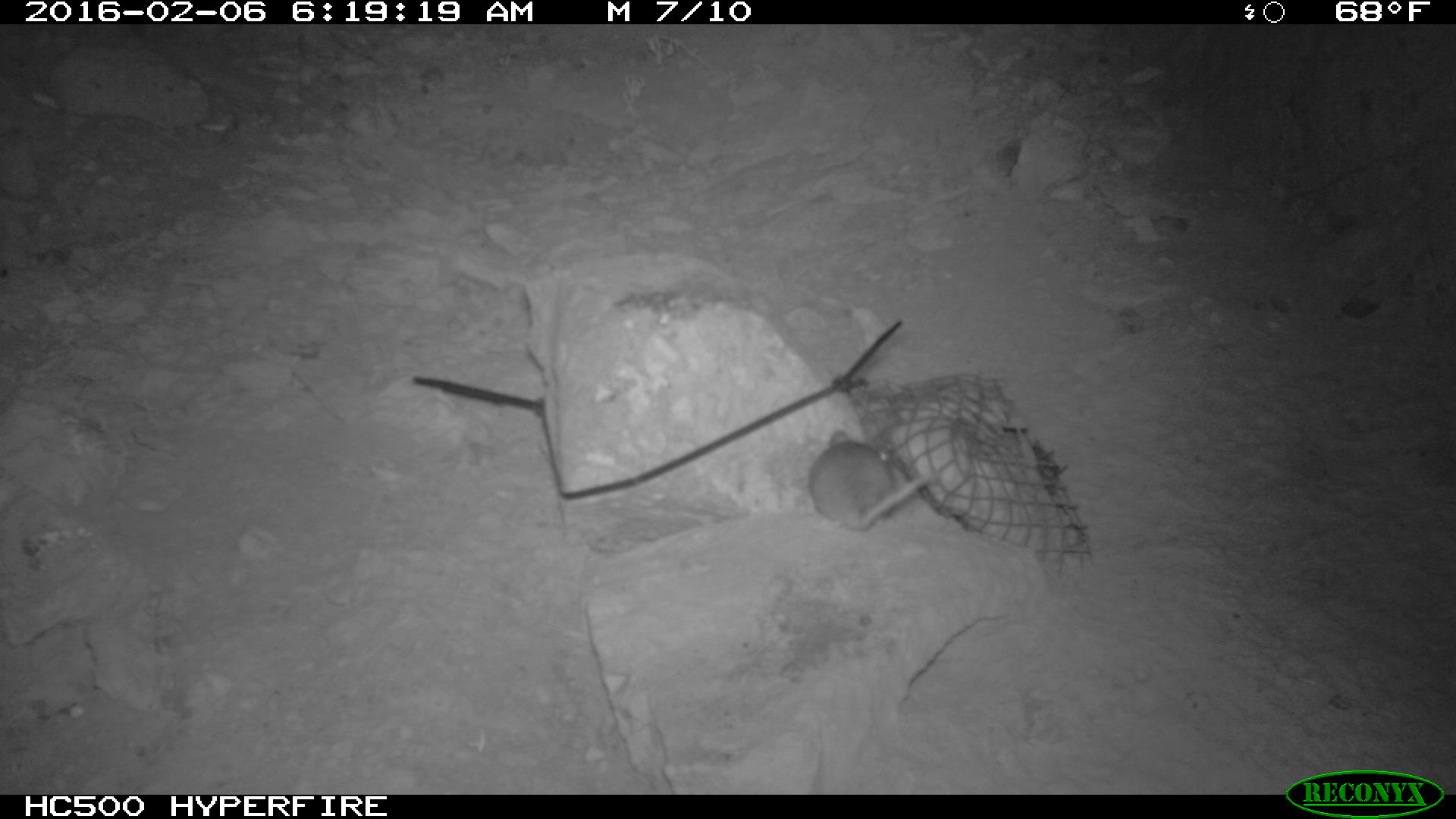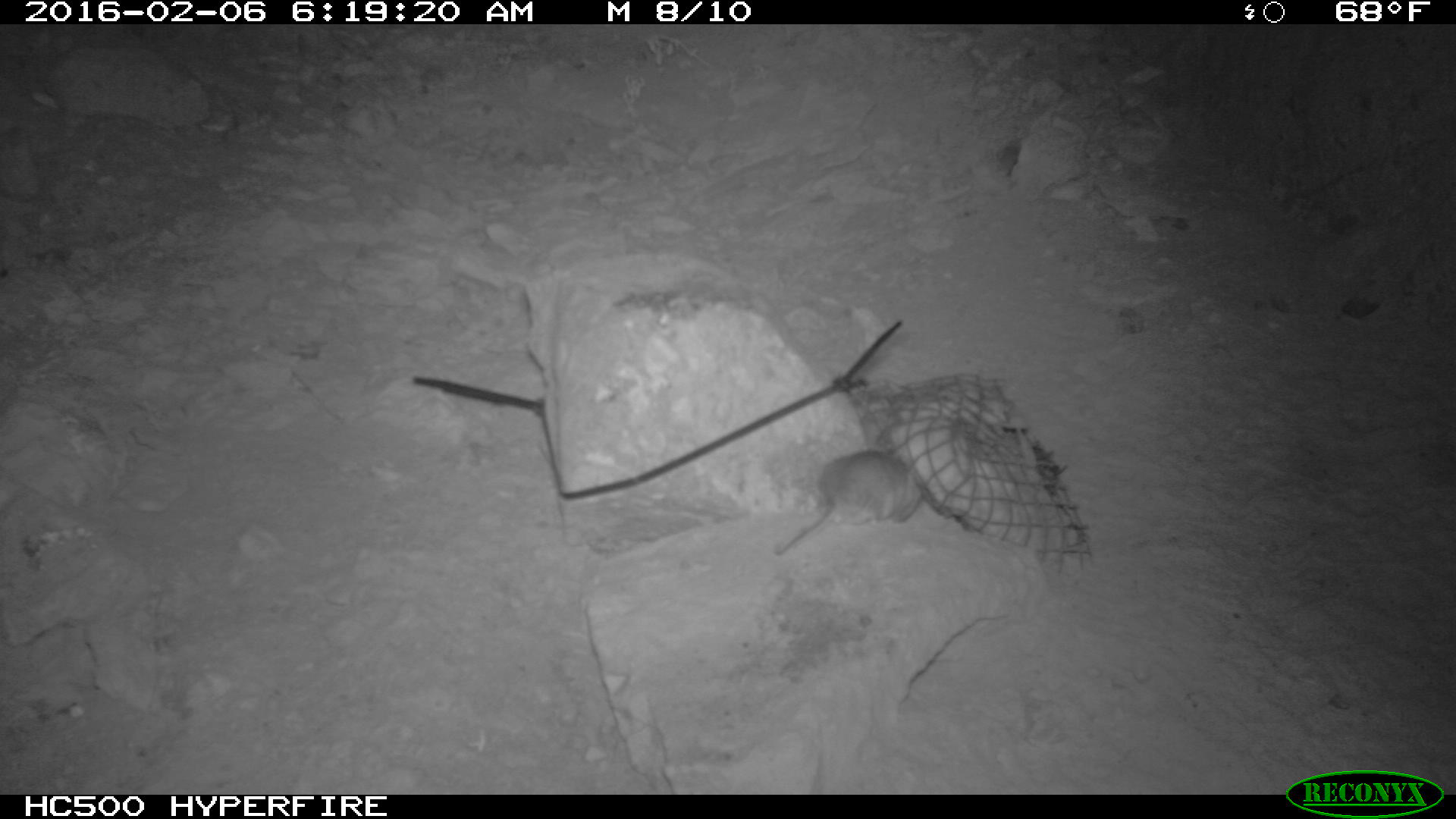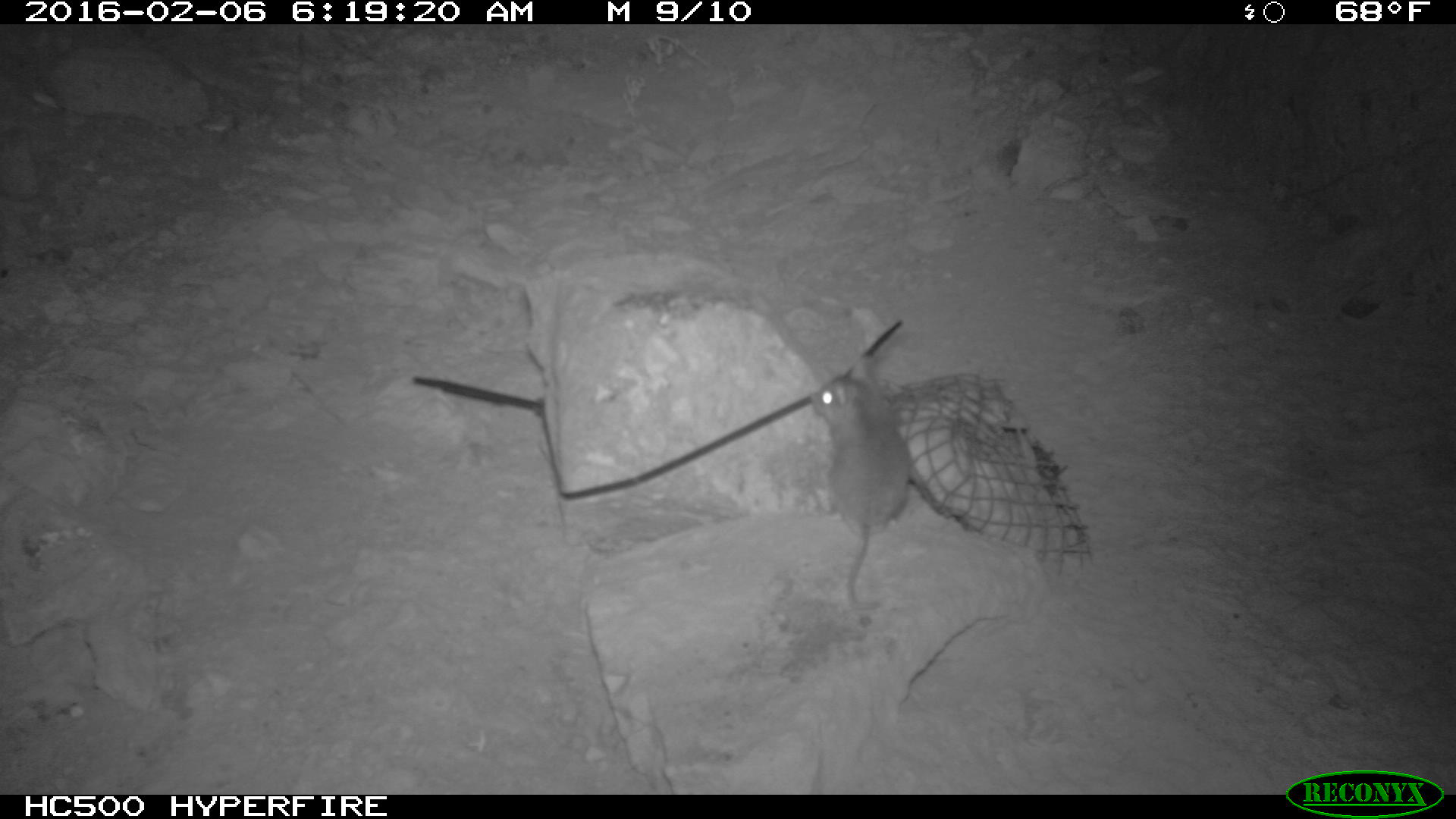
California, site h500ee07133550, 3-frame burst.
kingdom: Animalia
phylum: Chordata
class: Mammalia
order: Rodentia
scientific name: Rodentia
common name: rodent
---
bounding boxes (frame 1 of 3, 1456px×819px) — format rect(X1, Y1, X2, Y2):
rodent: rect(808, 427, 940, 529)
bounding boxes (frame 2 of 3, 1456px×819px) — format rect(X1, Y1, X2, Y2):
rodent: rect(777, 444, 923, 558)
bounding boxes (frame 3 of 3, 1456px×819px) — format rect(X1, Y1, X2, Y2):
rodent: rect(812, 373, 907, 617)